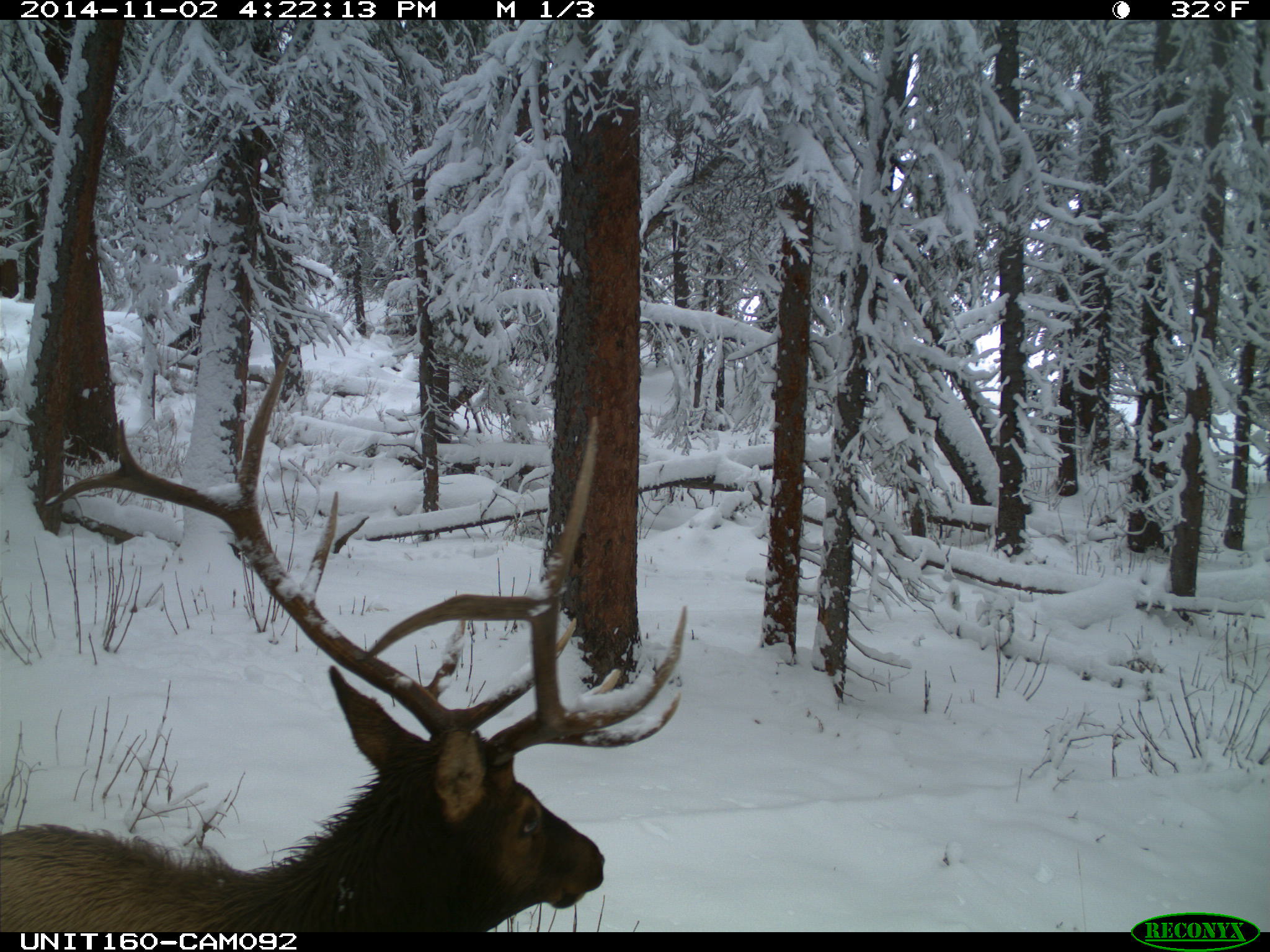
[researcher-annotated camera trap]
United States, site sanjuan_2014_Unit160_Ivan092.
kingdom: Animalia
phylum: Chordata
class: Mammalia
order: Artiodactyla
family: Cervidae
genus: Cervus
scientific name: Cervus elaphus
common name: red deer